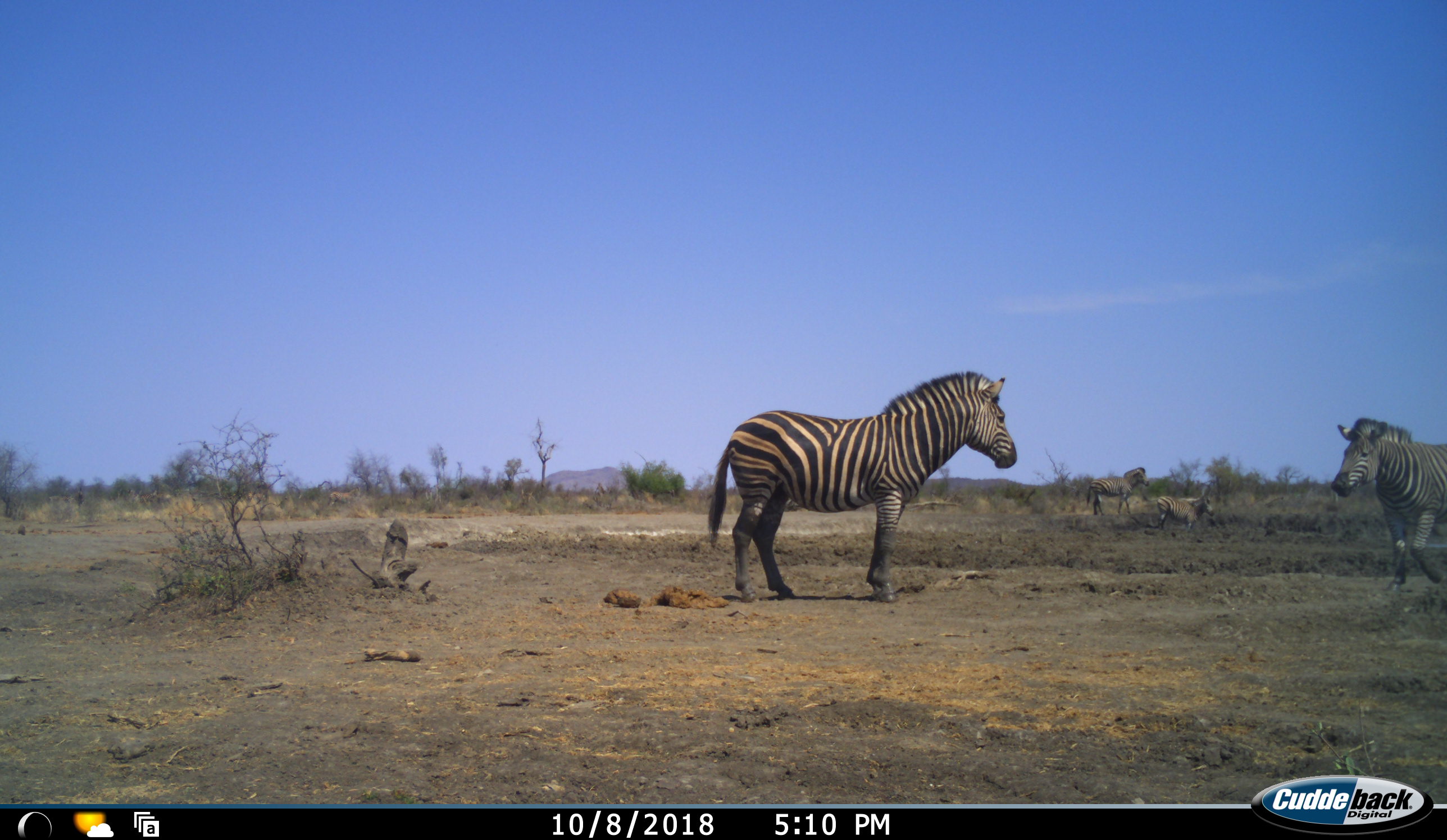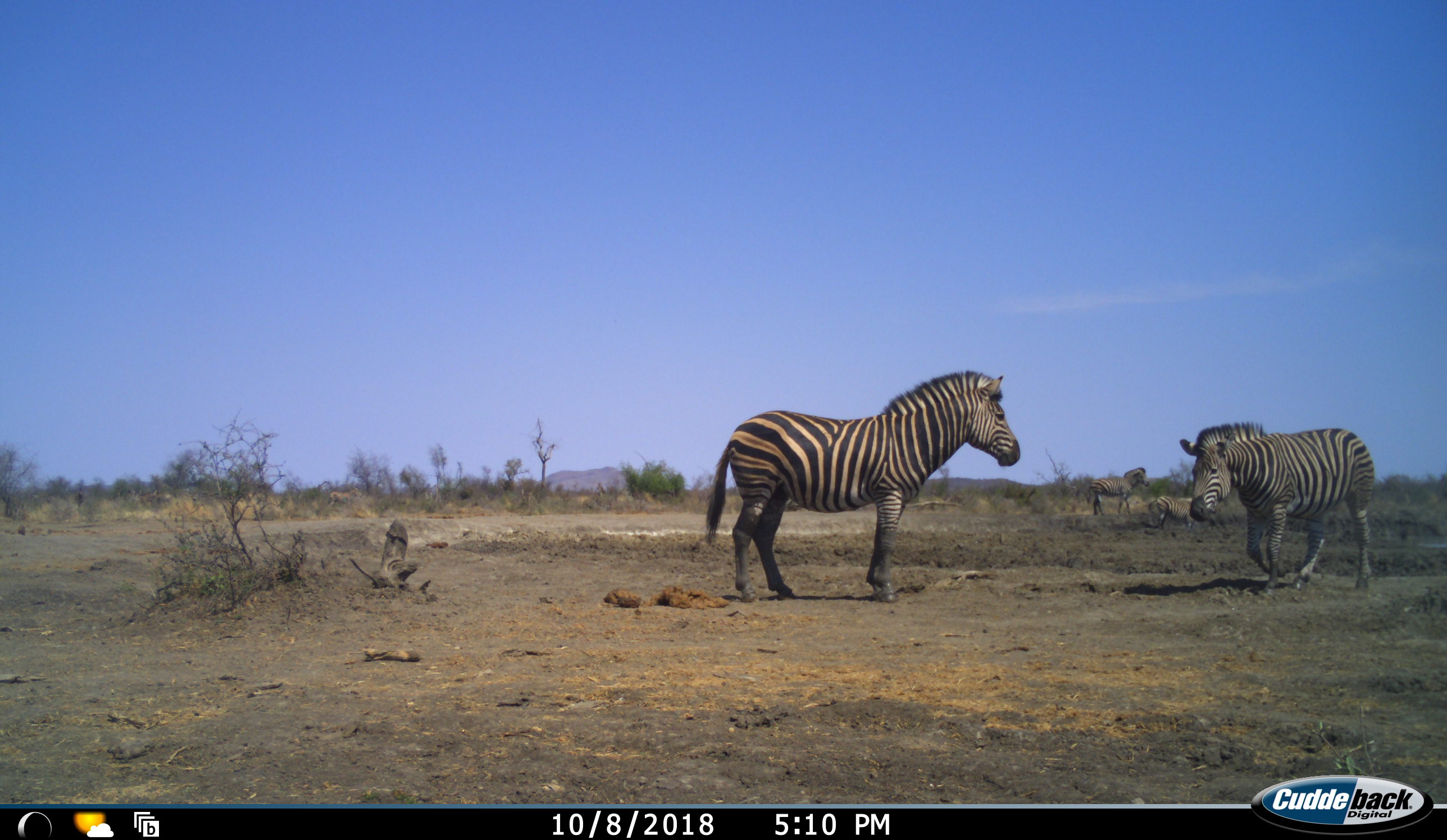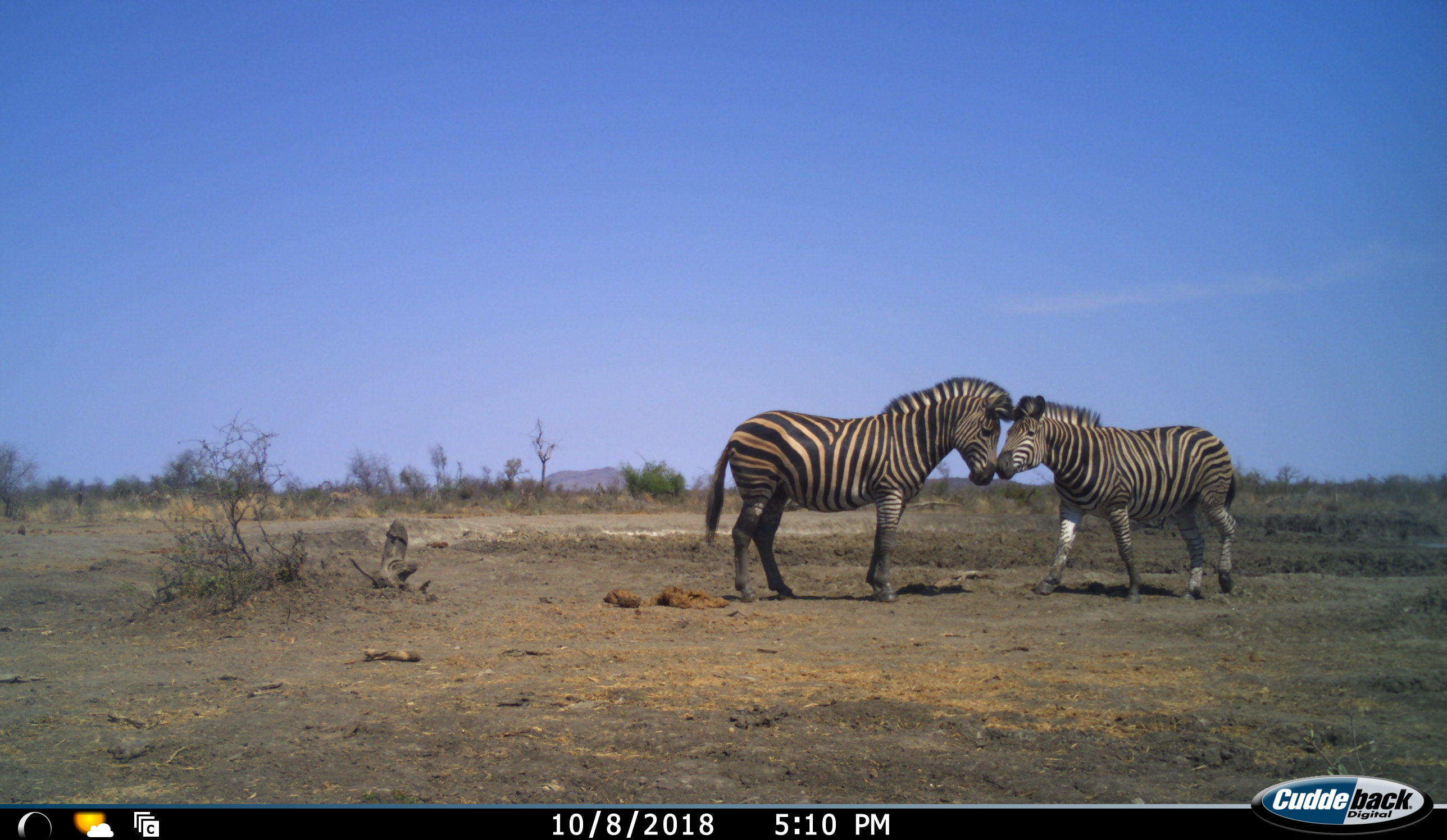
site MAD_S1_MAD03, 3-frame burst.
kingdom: Animalia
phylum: Chordata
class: Mammalia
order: Perissodactyla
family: Equidae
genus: Equus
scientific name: Equus quagga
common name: plains zebra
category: zebraplains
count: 4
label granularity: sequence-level